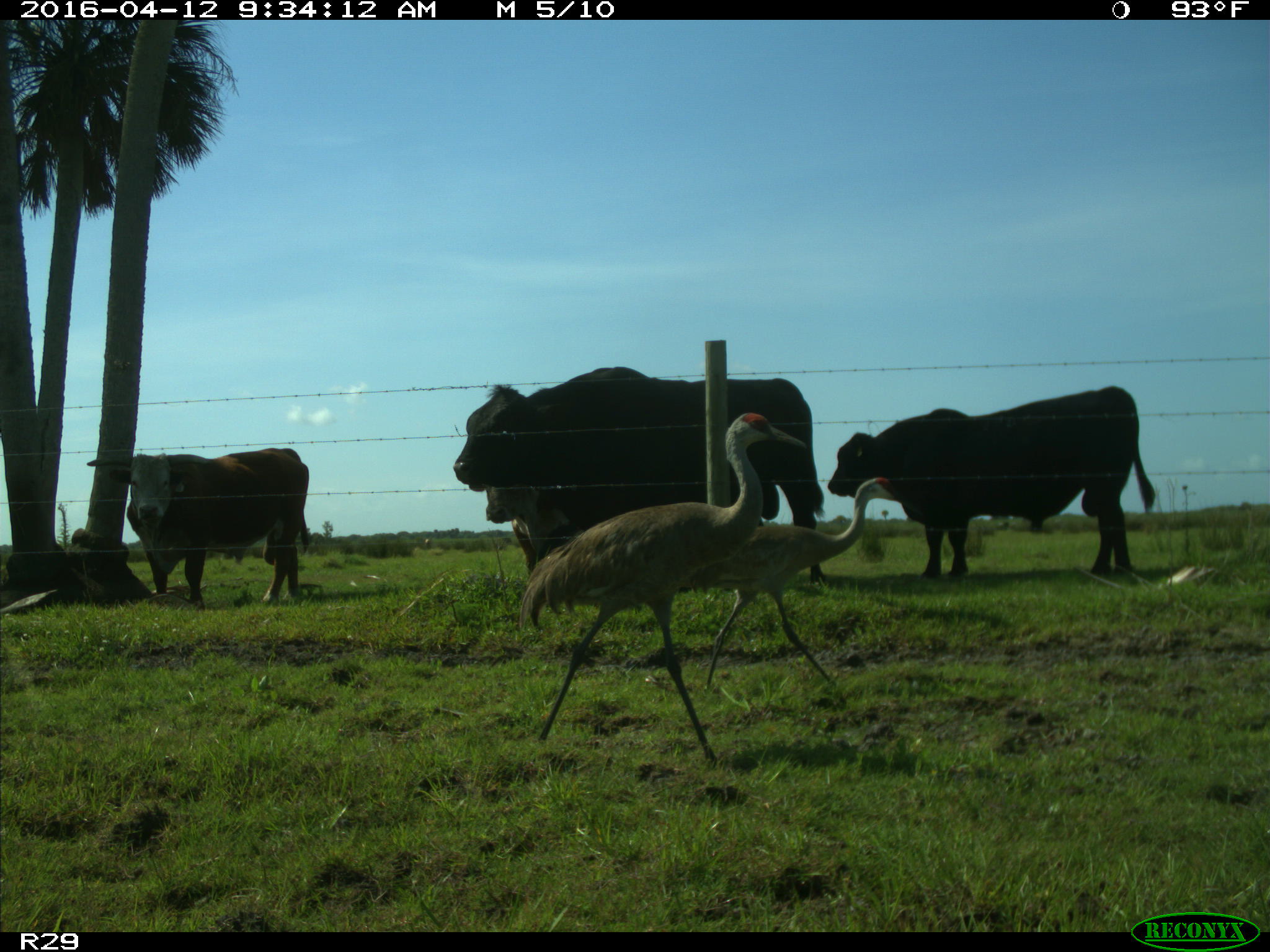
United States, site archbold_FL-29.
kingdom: Animalia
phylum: Chordata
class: Mammalia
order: Artiodactyla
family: Bovidae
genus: Bos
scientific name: Bos taurus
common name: domestic cow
Bos taurus (domestic cow).